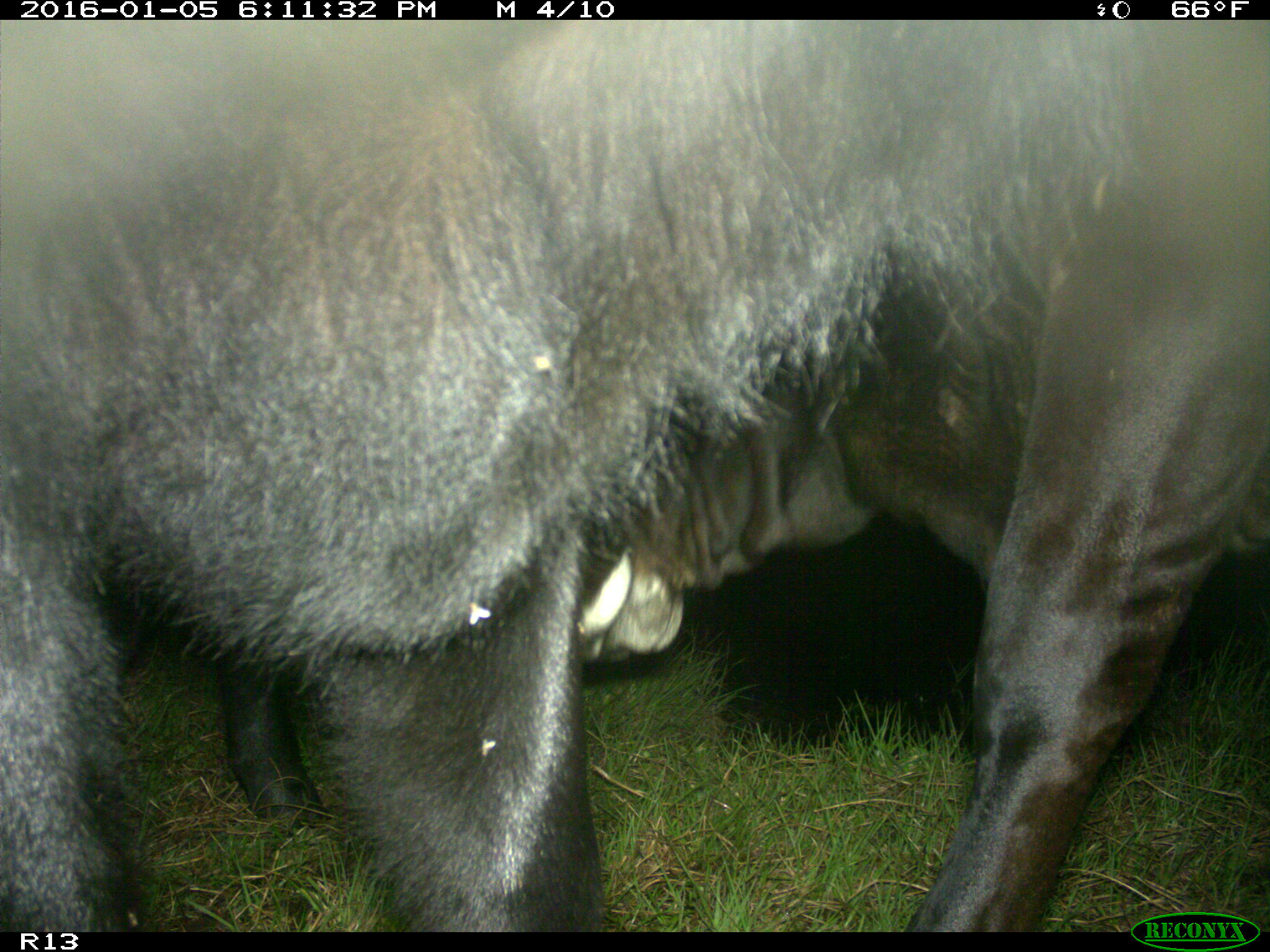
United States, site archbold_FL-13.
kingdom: Animalia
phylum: Chordata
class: Mammalia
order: Artiodactyla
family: Bovidae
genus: Bos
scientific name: Bos taurus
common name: domestic cow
Bos taurus (domestic cow).